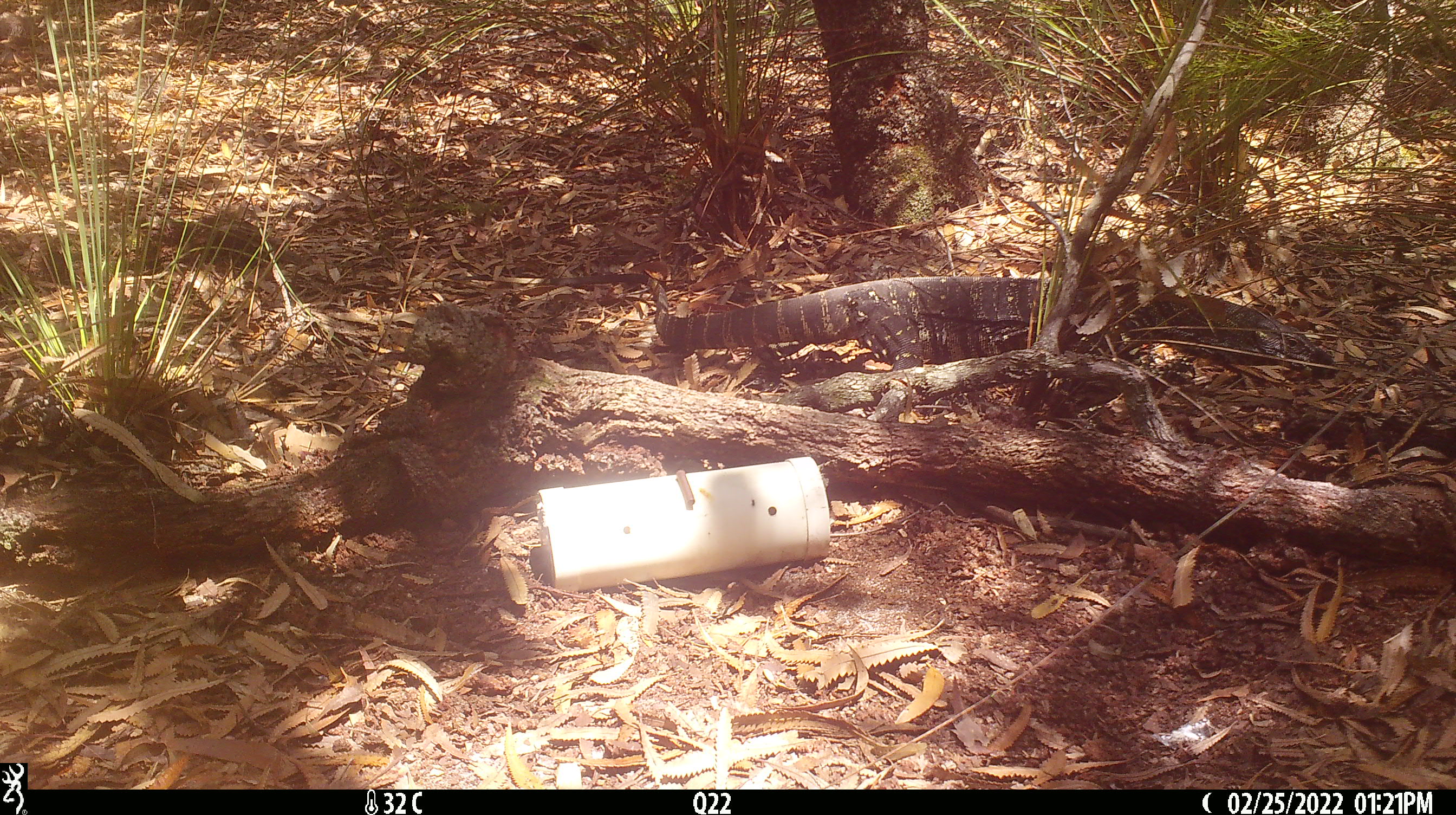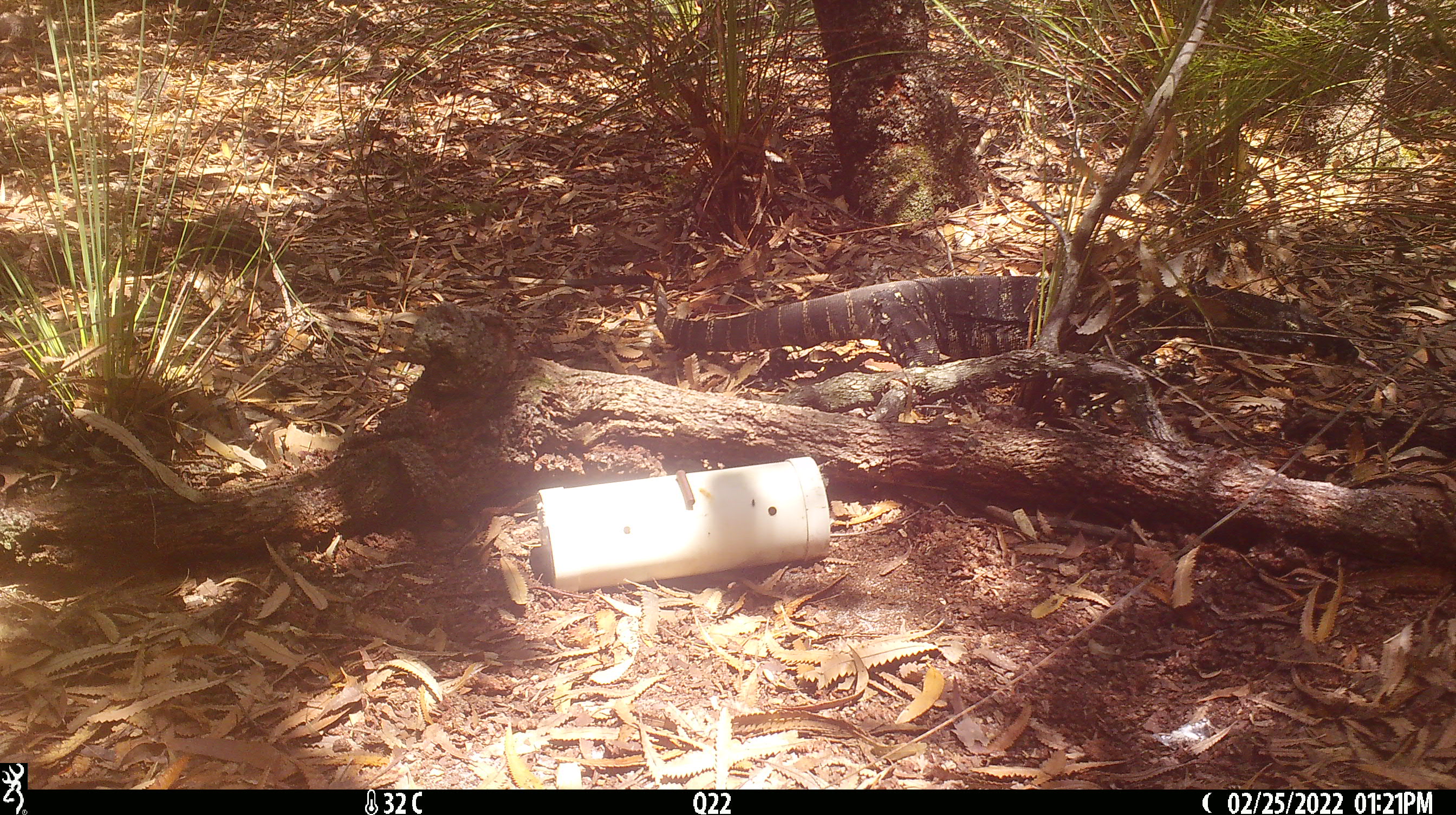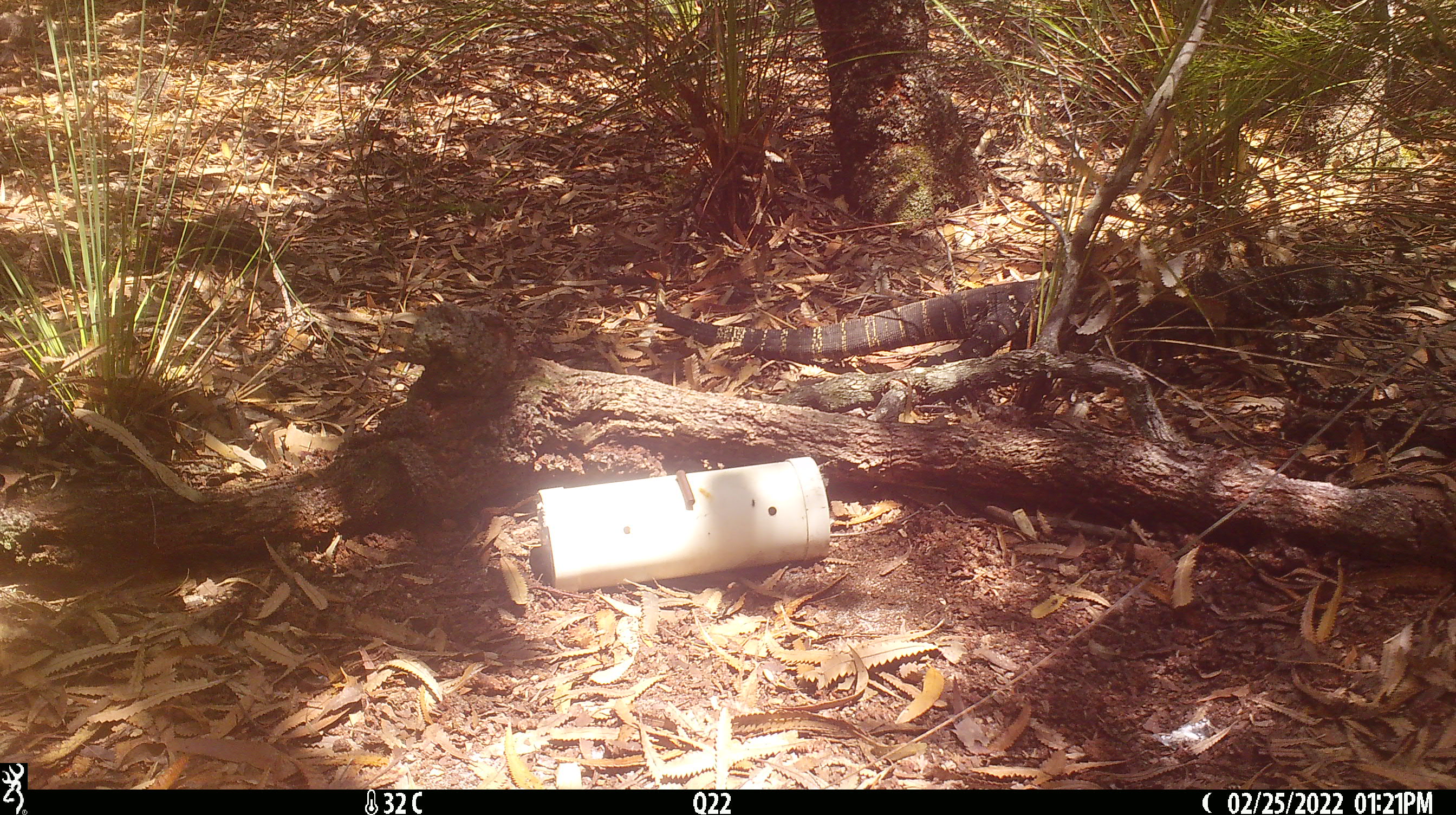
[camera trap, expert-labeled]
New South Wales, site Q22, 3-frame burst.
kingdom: Animalia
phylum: Chordata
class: Reptilia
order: Squamata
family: Varanidae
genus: Varanus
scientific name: Varanus varius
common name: lace monitor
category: goanna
Goanna (lace monitor) (Varanus varius).